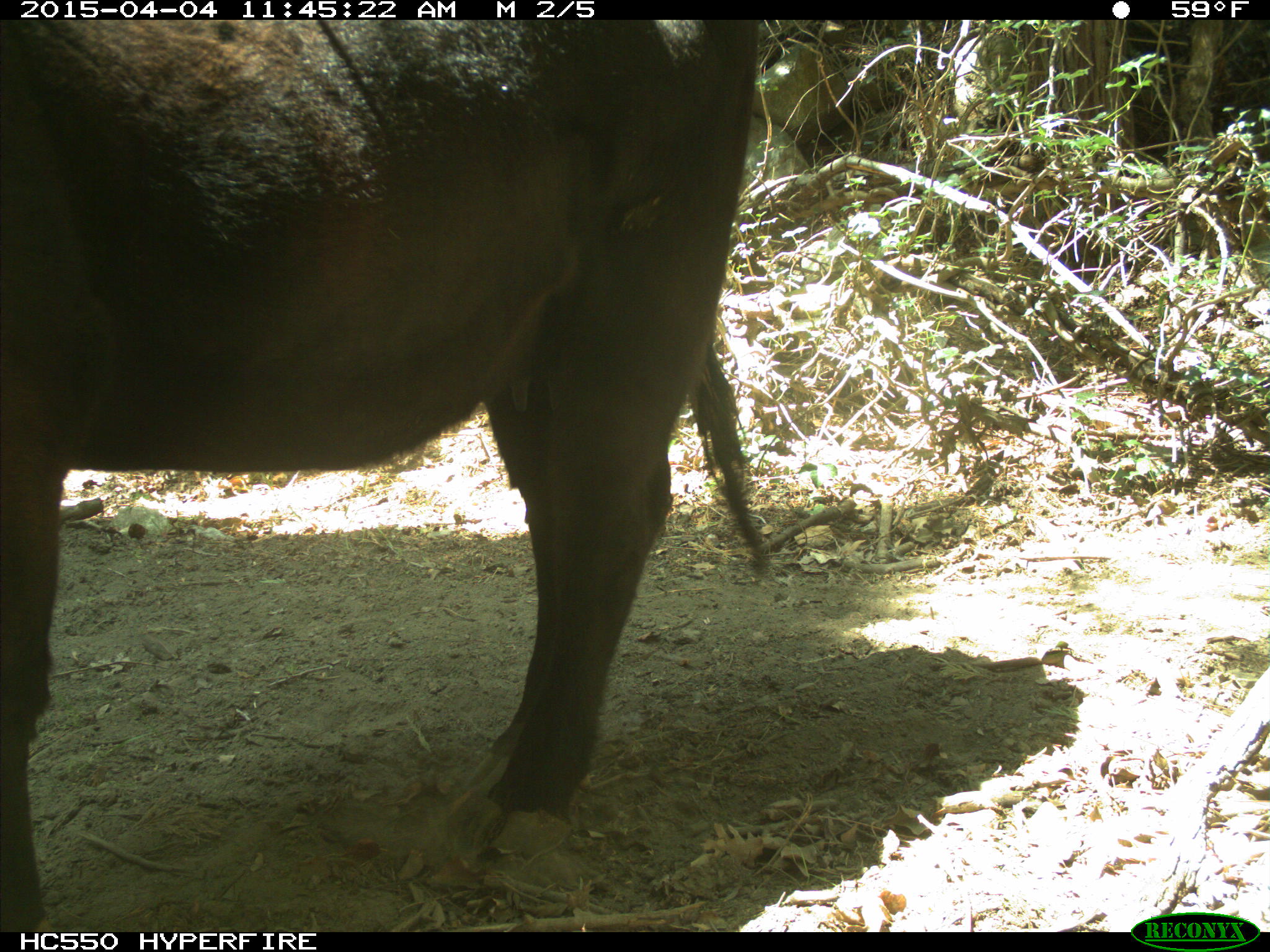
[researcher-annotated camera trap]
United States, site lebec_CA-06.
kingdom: Animalia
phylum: Chordata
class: Mammalia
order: Artiodactyla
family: Bovidae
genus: Bos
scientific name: Bos taurus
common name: domestic cow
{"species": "Bos taurus (domestic cow)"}